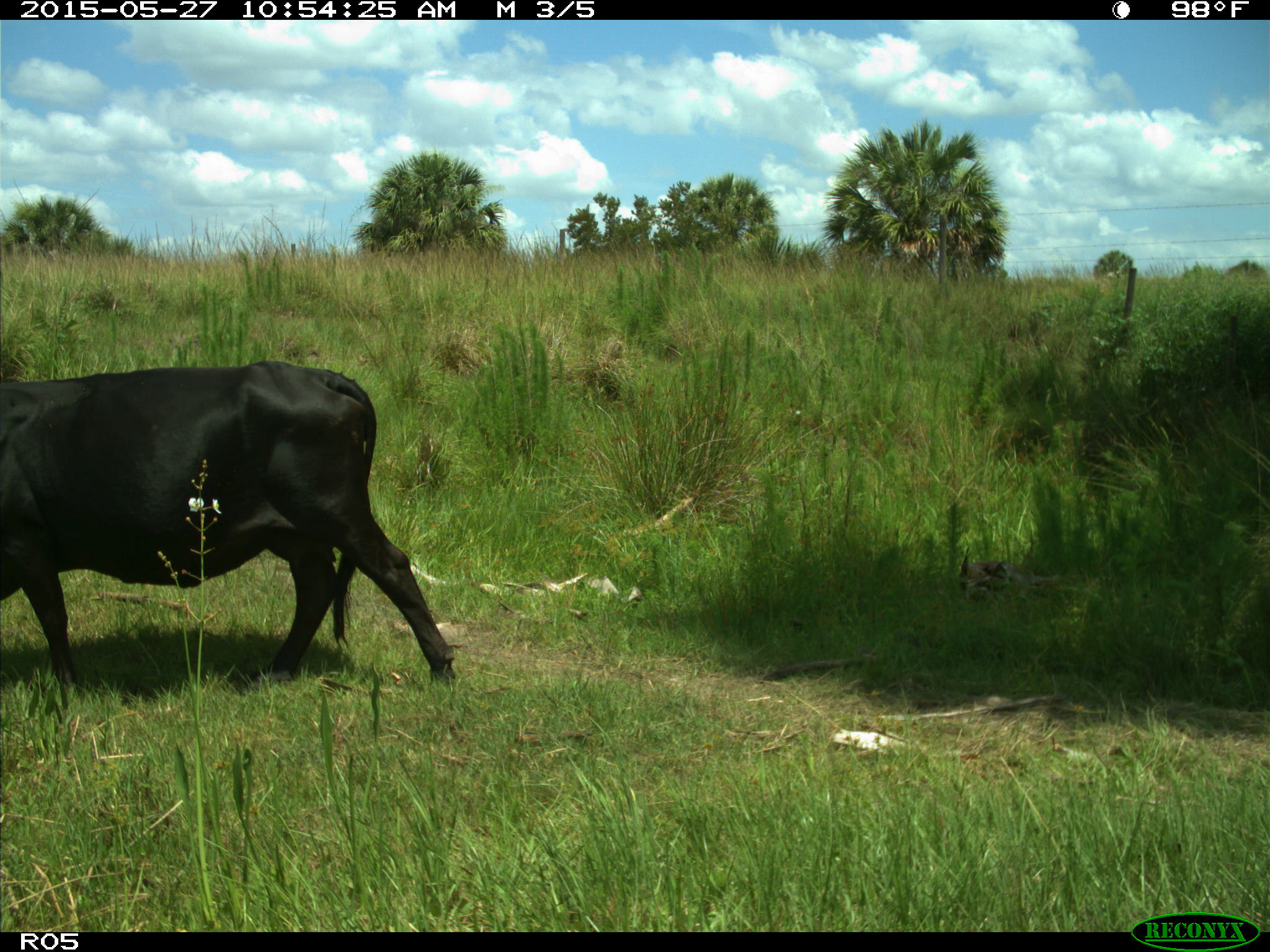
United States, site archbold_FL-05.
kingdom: Animalia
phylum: Chordata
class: Mammalia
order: Artiodactyla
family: Bovidae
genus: Bos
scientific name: Bos taurus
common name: domestic cow